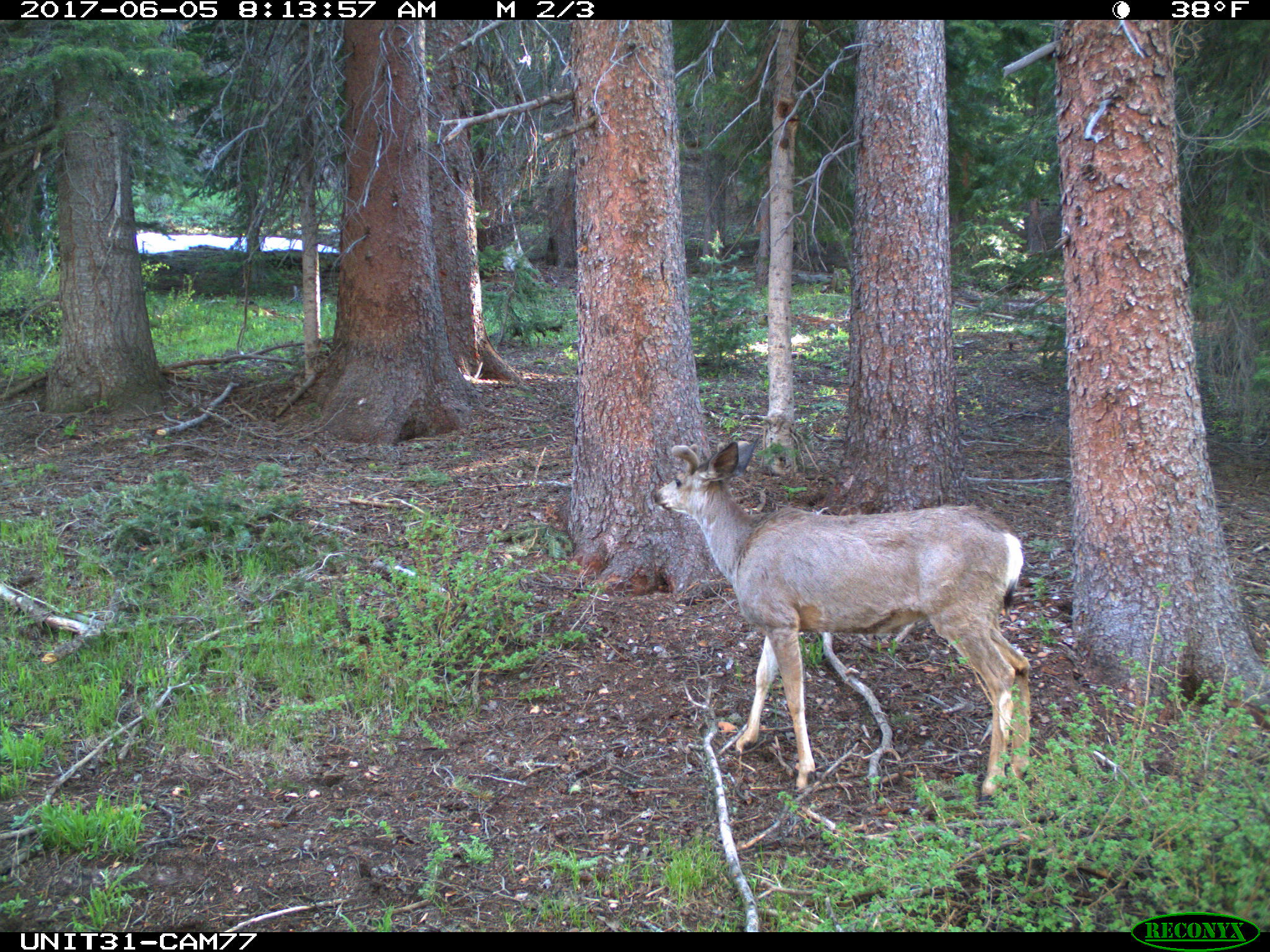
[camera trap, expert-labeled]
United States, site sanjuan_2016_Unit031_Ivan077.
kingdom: Animalia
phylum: Chordata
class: Mammalia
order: Artiodactyla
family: Cervidae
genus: Odocoileus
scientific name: Odocoileus hemionus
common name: mule deer